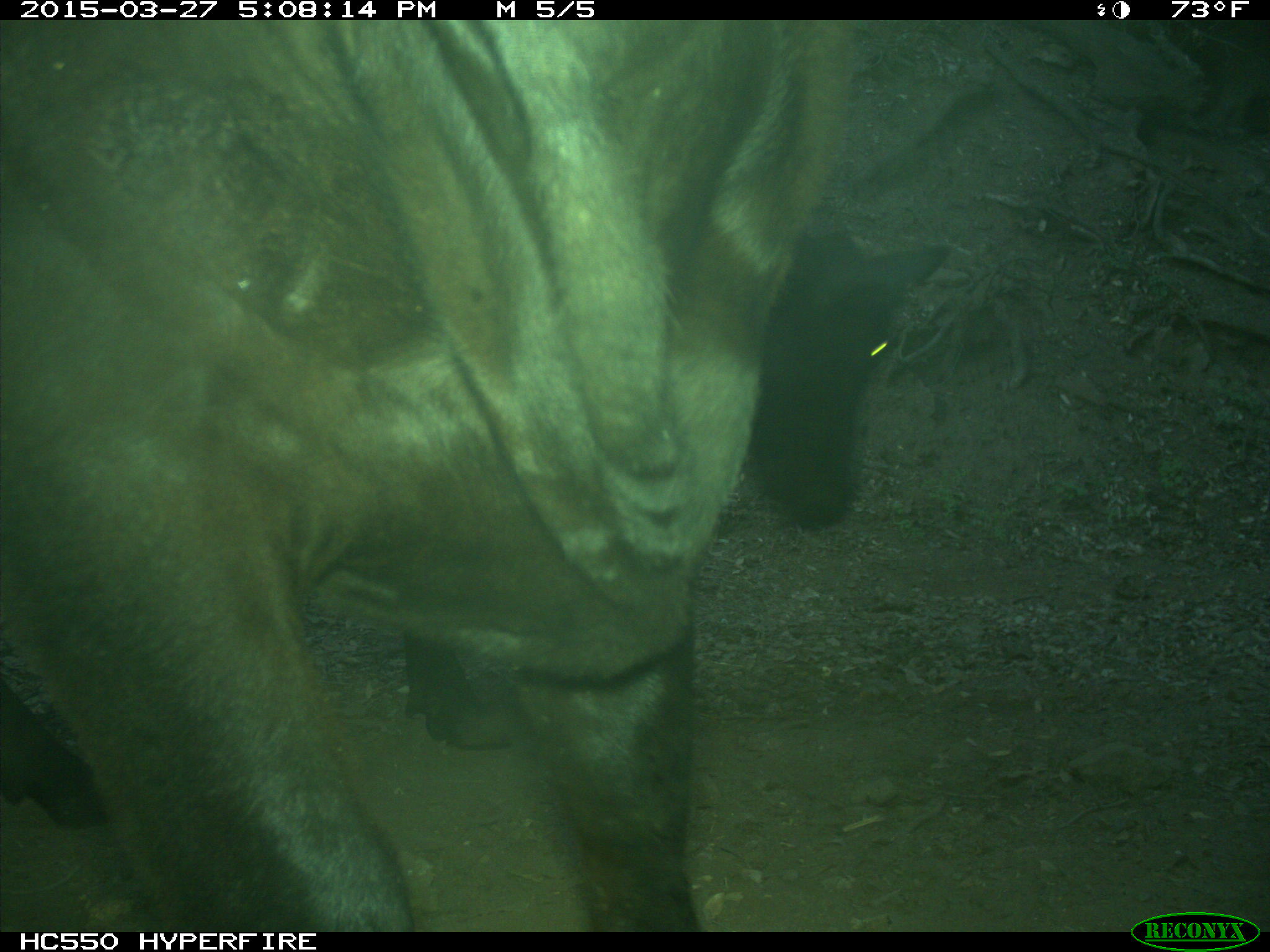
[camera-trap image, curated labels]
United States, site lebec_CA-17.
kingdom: Animalia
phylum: Chordata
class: Mammalia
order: Artiodactyla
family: Bovidae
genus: Bos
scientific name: Bos taurus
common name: domestic cow